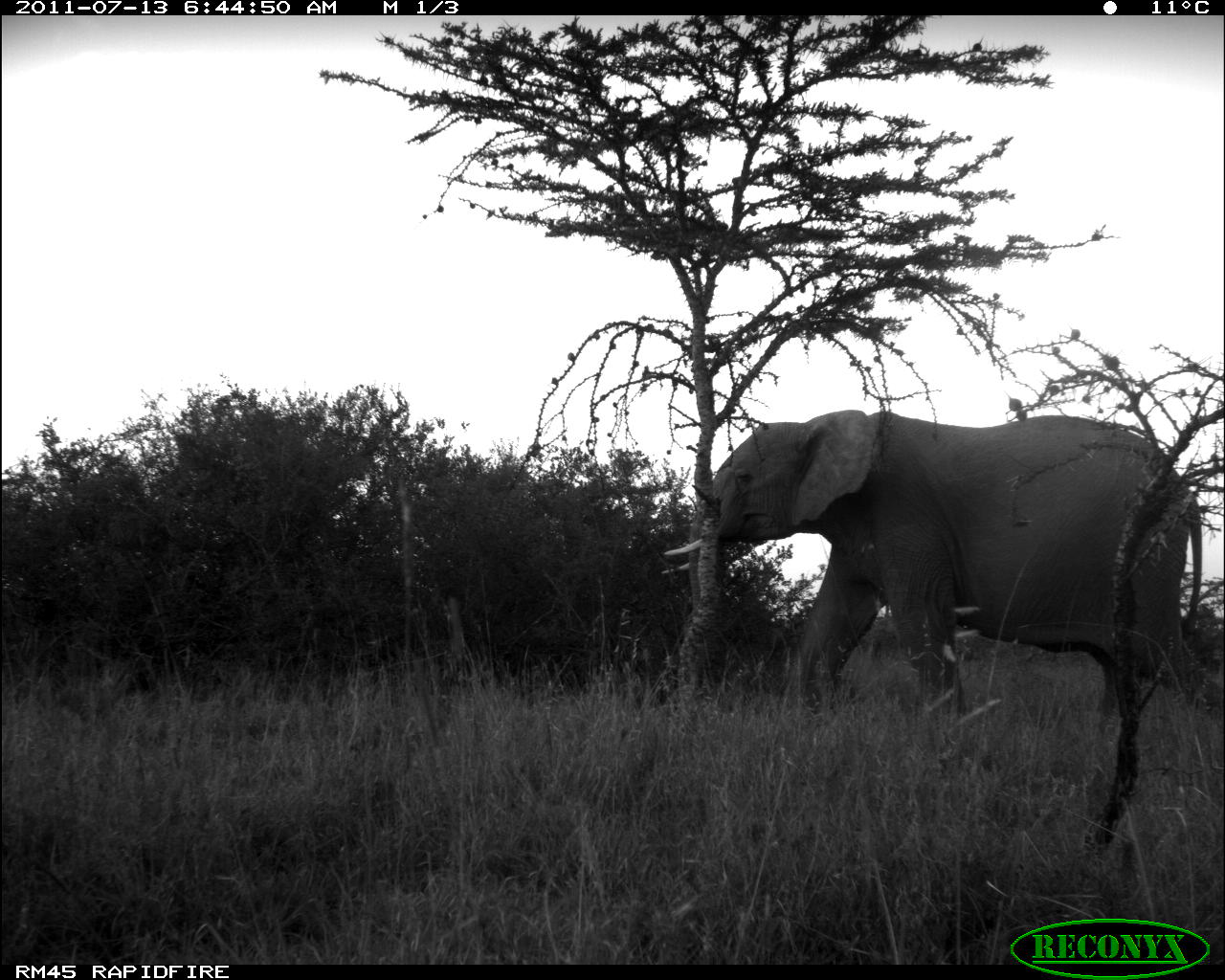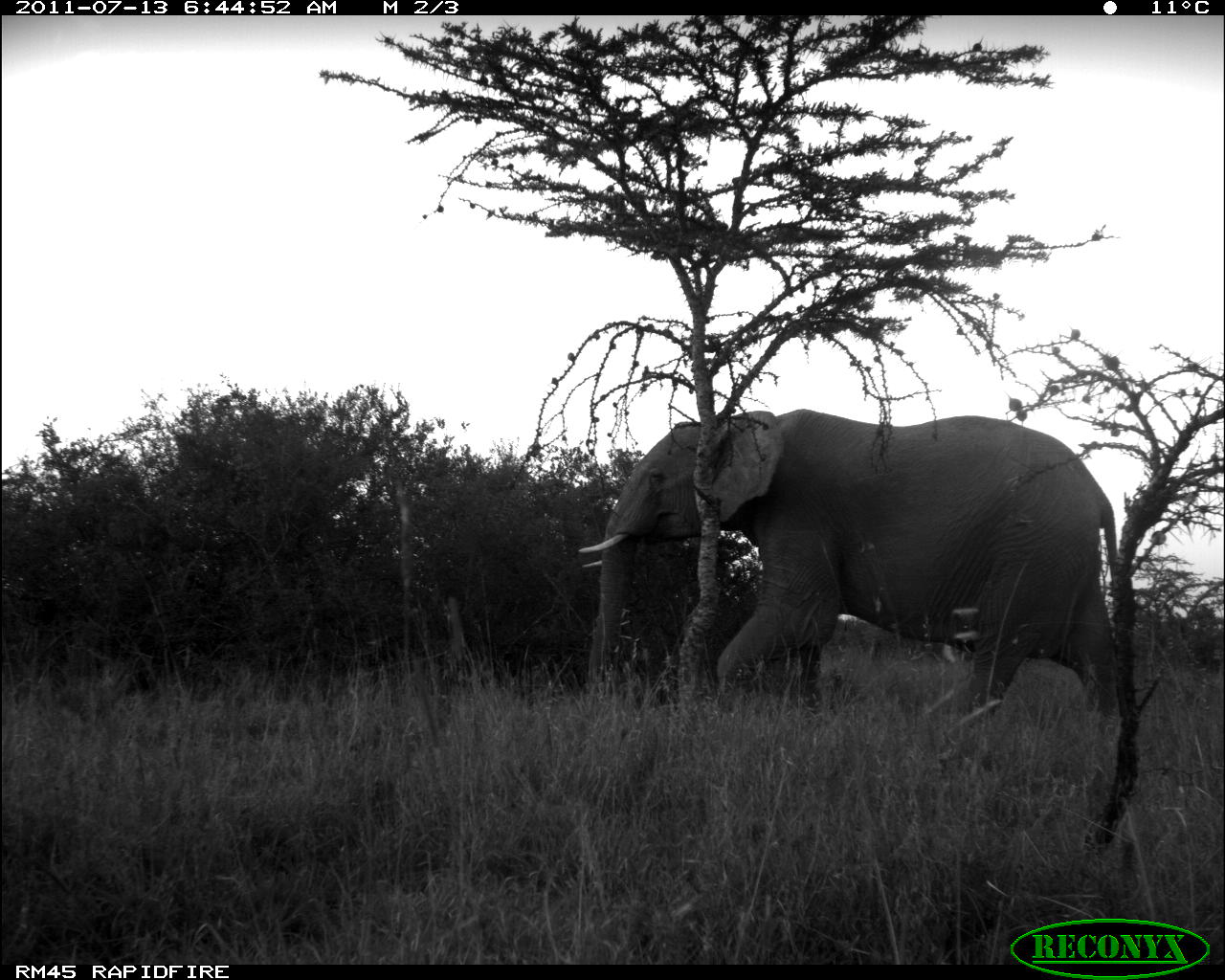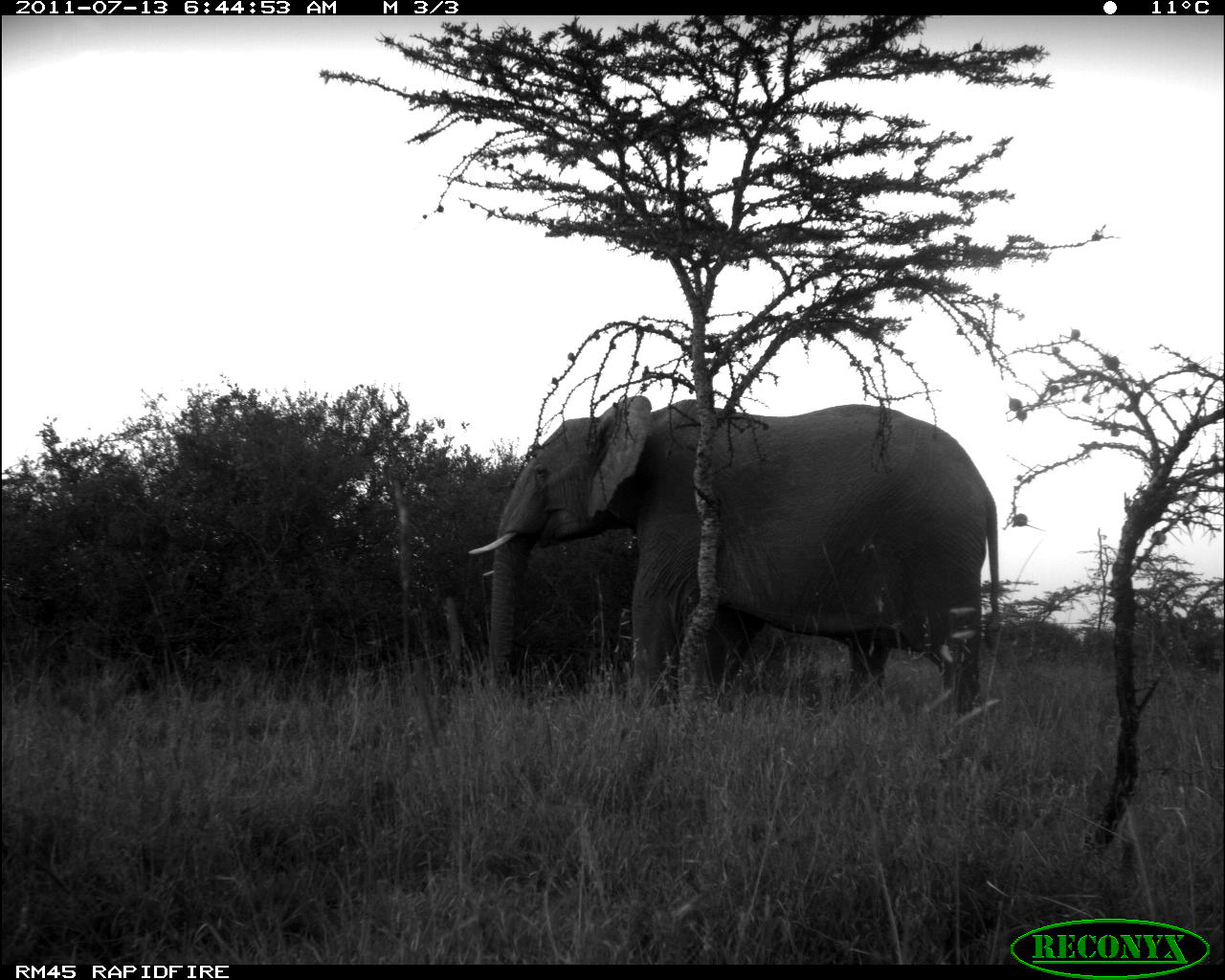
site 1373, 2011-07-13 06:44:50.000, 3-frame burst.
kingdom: Animalia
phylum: Chordata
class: Mammalia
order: Proboscidea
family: Elephantidae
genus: Loxodonta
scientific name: Loxodonta africana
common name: african bush elephant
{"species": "Loxodonta africana (african bush elephant)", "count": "1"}